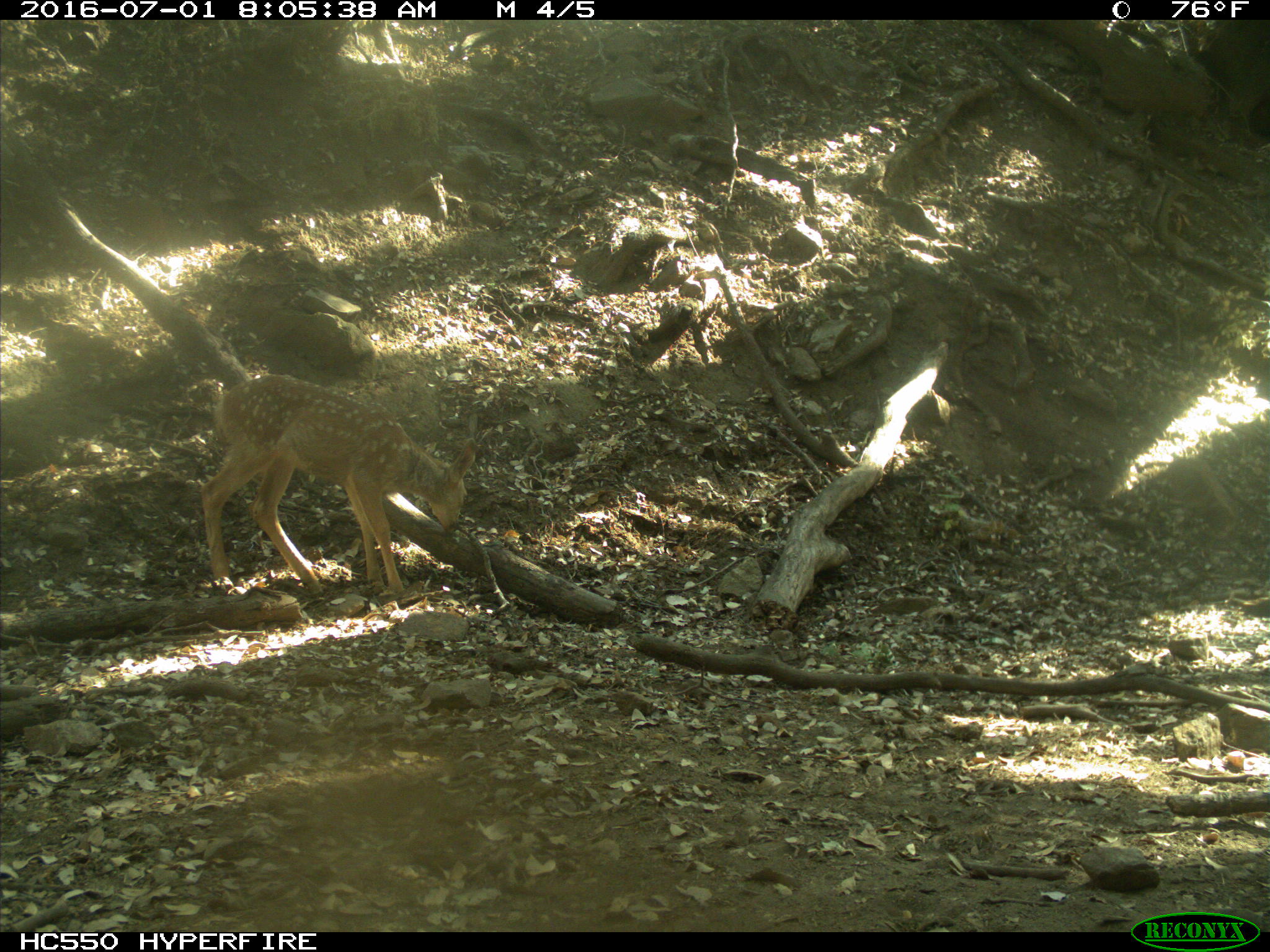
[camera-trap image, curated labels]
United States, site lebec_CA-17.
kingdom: Animalia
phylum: Chordata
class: Mammalia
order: Artiodactyla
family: Cervidae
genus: Odocoileus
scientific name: Odocoileus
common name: deer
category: unidentified deer